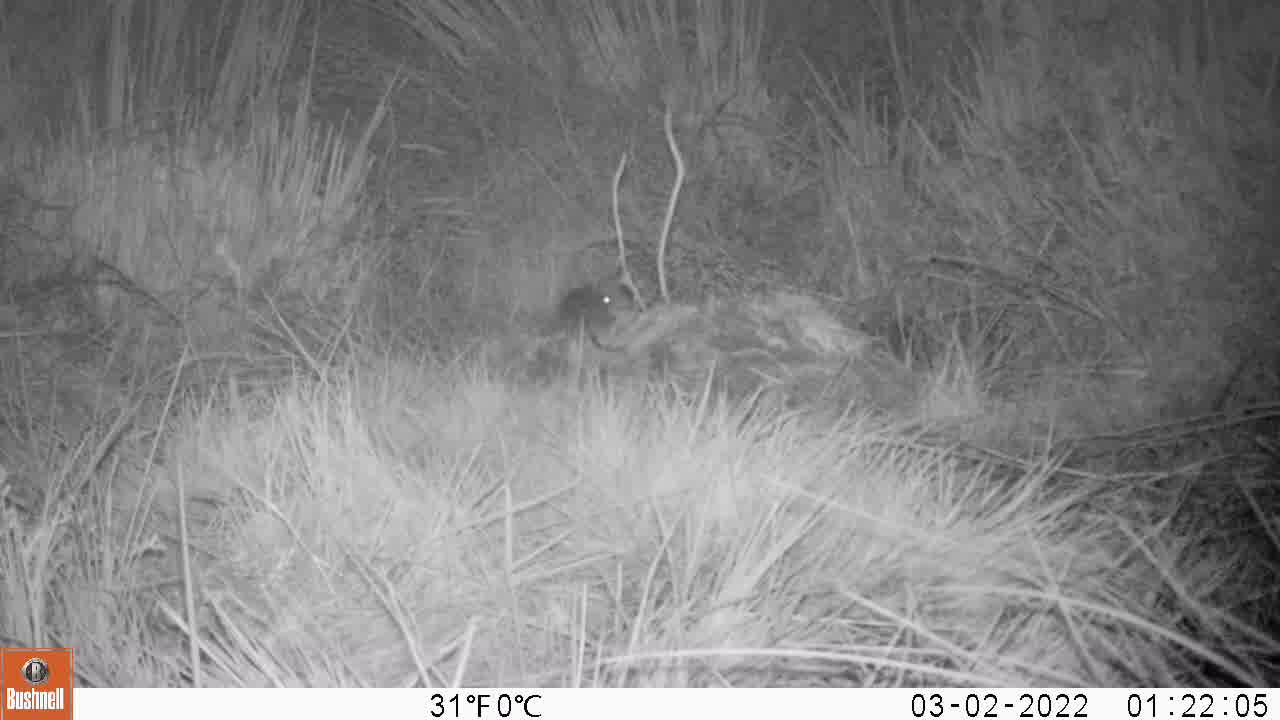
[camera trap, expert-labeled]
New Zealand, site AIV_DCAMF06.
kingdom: Animalia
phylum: Chordata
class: Mammalia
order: Rodentia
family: Muridae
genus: Mus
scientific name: Mus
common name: mouse